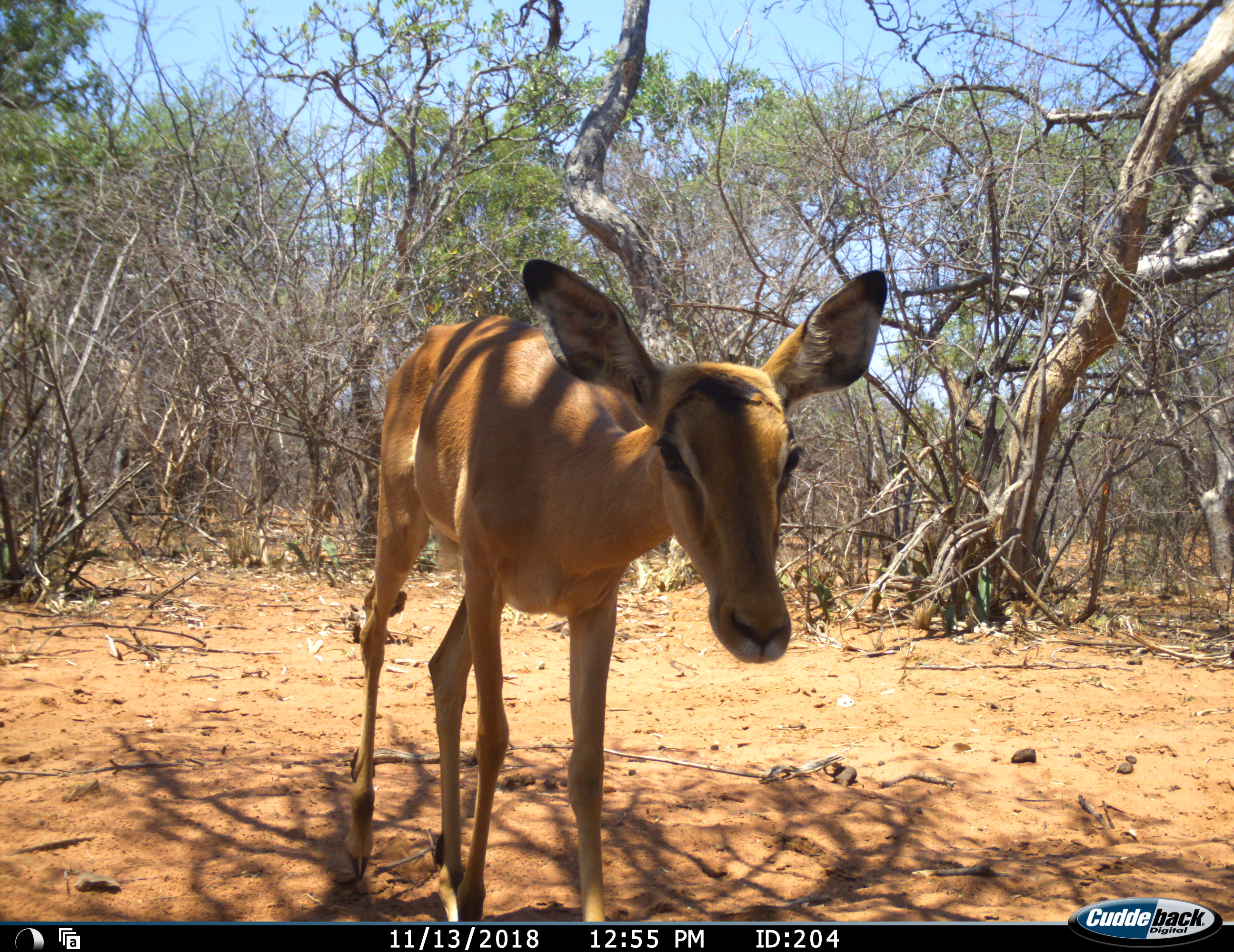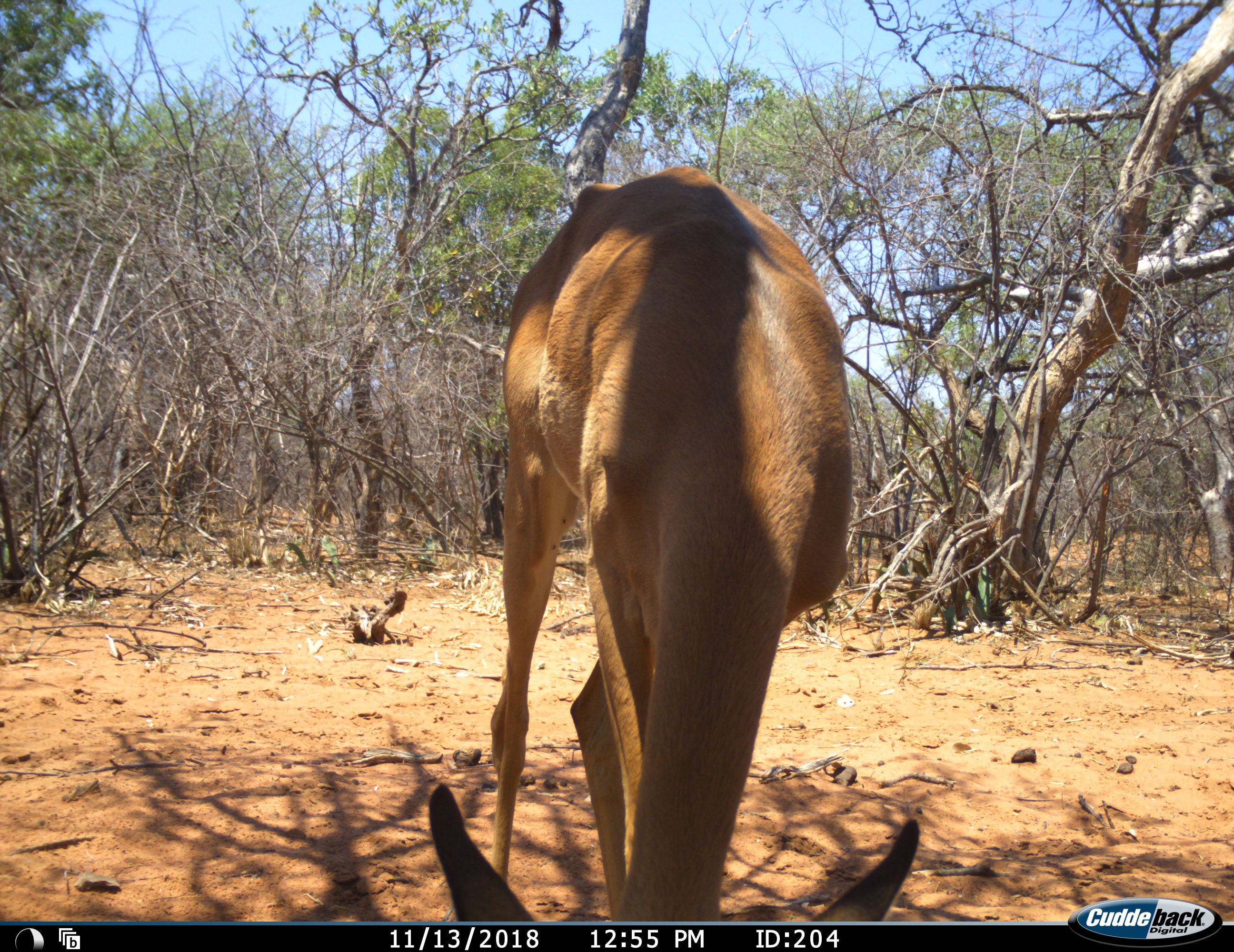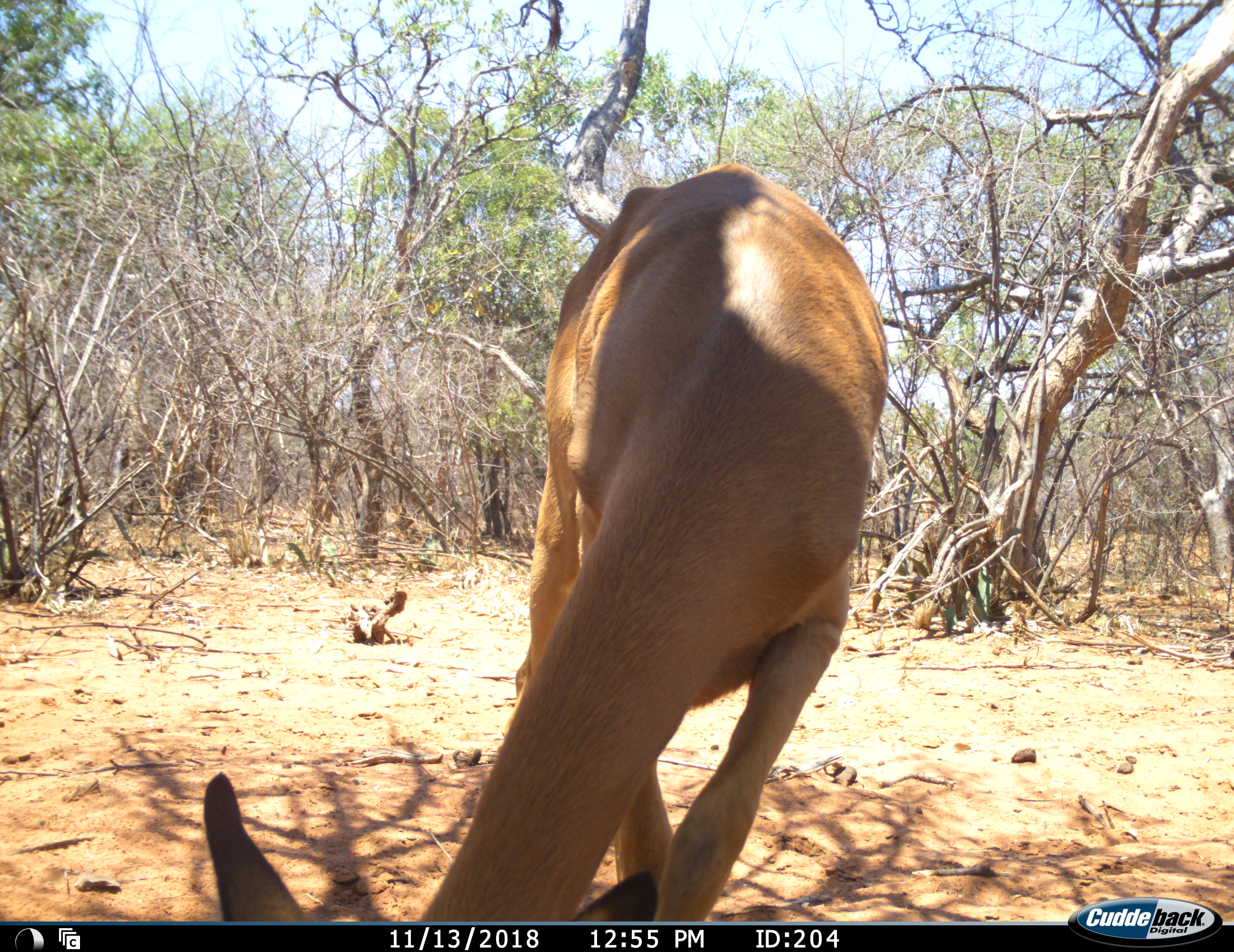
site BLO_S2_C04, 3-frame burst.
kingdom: Animalia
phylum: Chordata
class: Mammalia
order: Artiodactyla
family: Bovidae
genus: Aepyceros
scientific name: Aepyceros melampus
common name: impala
Impala (Aepyceros melampus), count 1. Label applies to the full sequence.